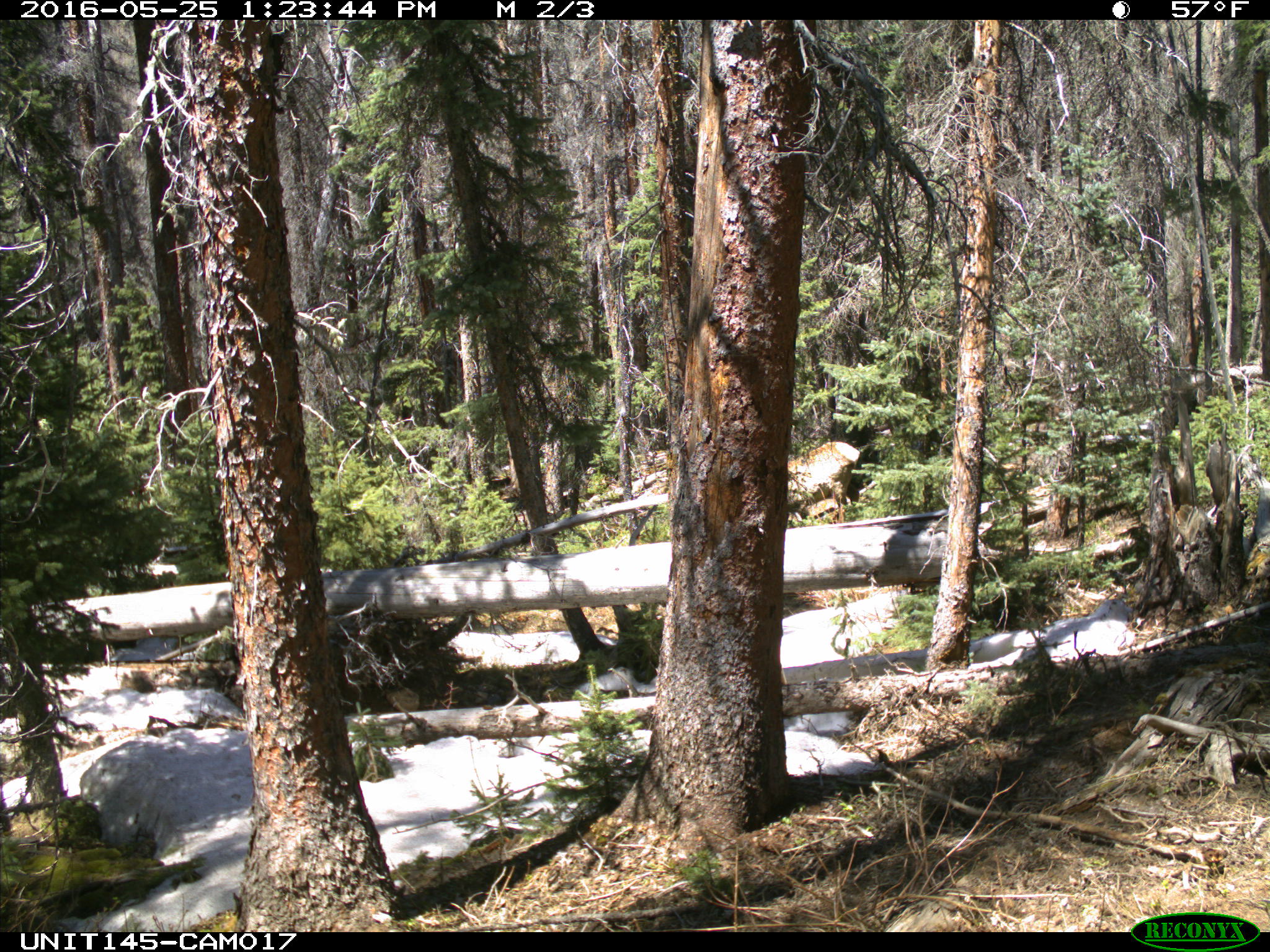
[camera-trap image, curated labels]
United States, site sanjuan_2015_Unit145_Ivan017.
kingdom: Animalia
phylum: Chordata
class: Mammalia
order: Artiodactyla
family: Cervidae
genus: Cervus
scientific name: Cervus elaphus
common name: red deer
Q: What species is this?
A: Cervus elaphus (red deer).